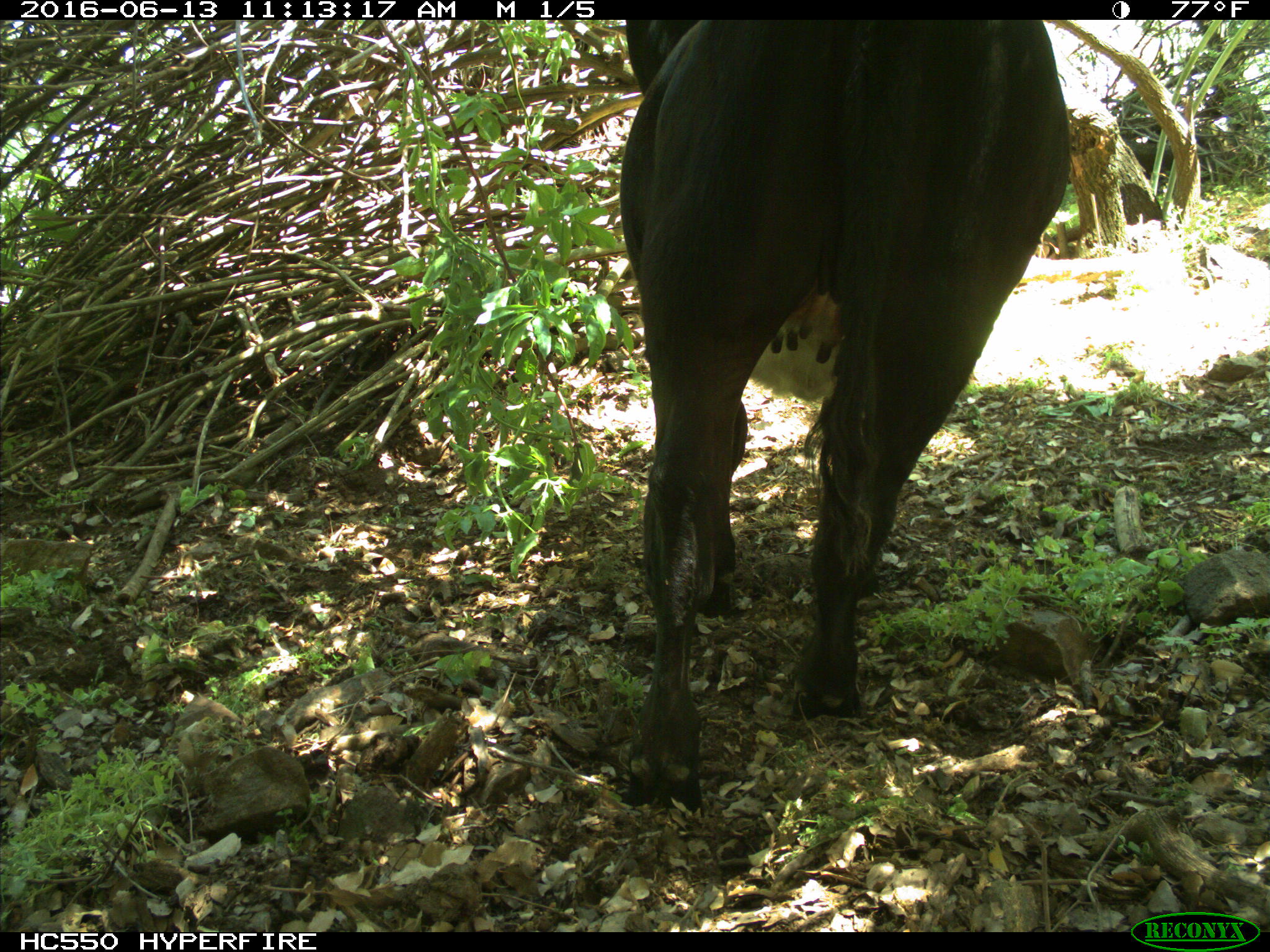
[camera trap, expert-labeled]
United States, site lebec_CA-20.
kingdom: Animalia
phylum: Chordata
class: Mammalia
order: Artiodactyla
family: Bovidae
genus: Bos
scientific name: Bos taurus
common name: domestic cow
Bos taurus (domestic cow).